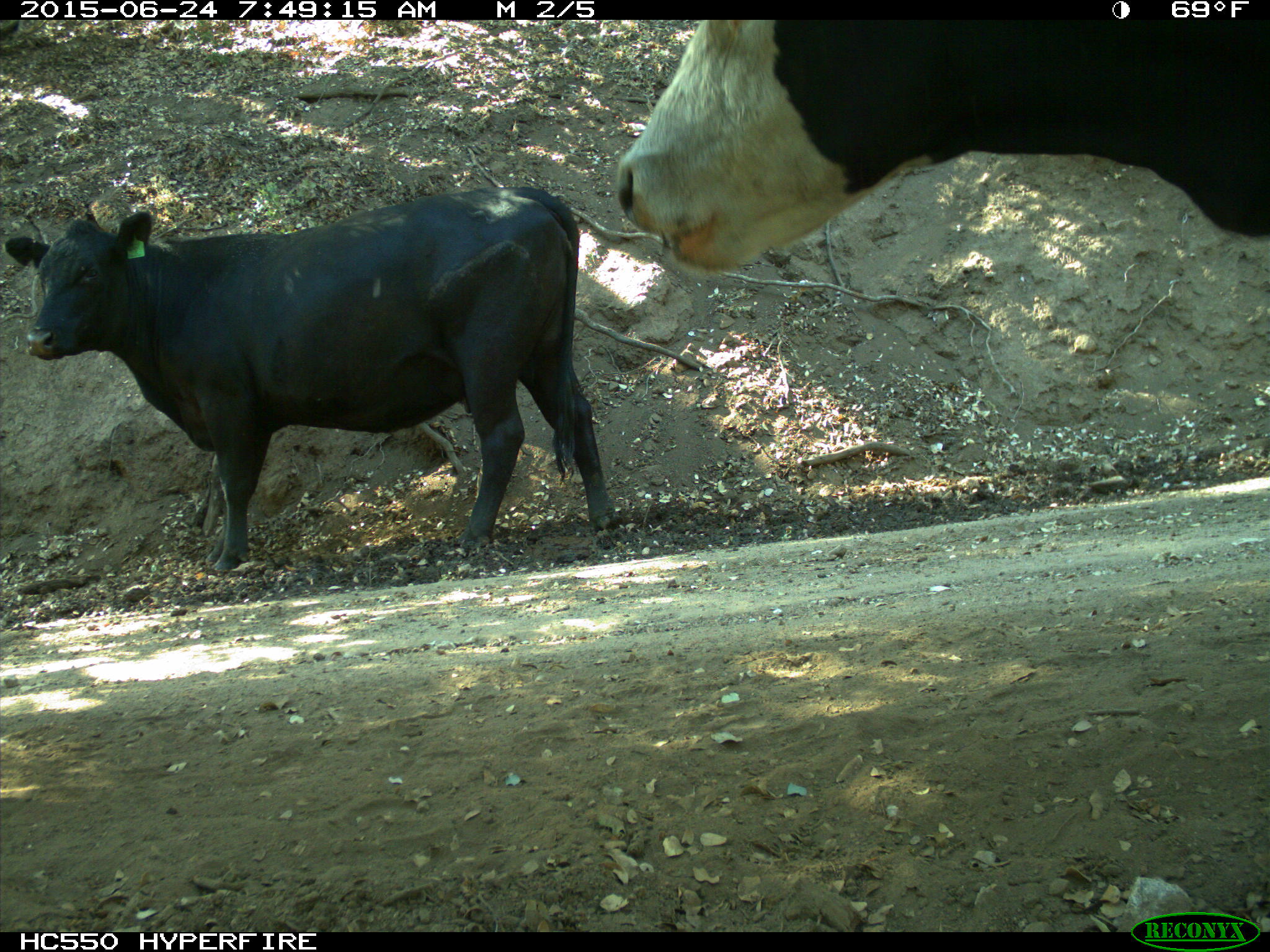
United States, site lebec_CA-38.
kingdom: Animalia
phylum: Chordata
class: Mammalia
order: Artiodactyla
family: Bovidae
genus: Bos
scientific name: Bos taurus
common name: domestic cow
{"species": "Bos taurus (domestic cow)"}